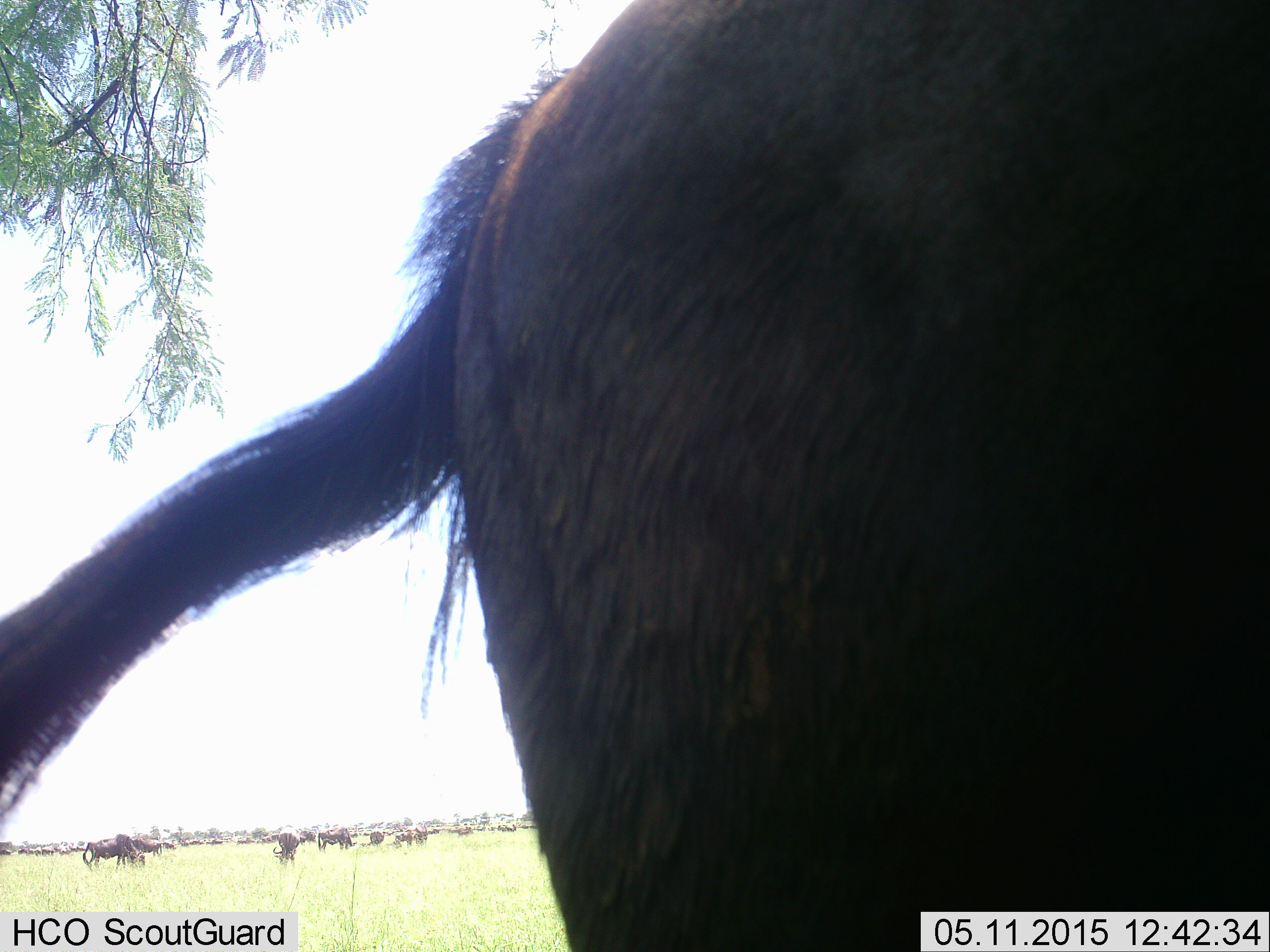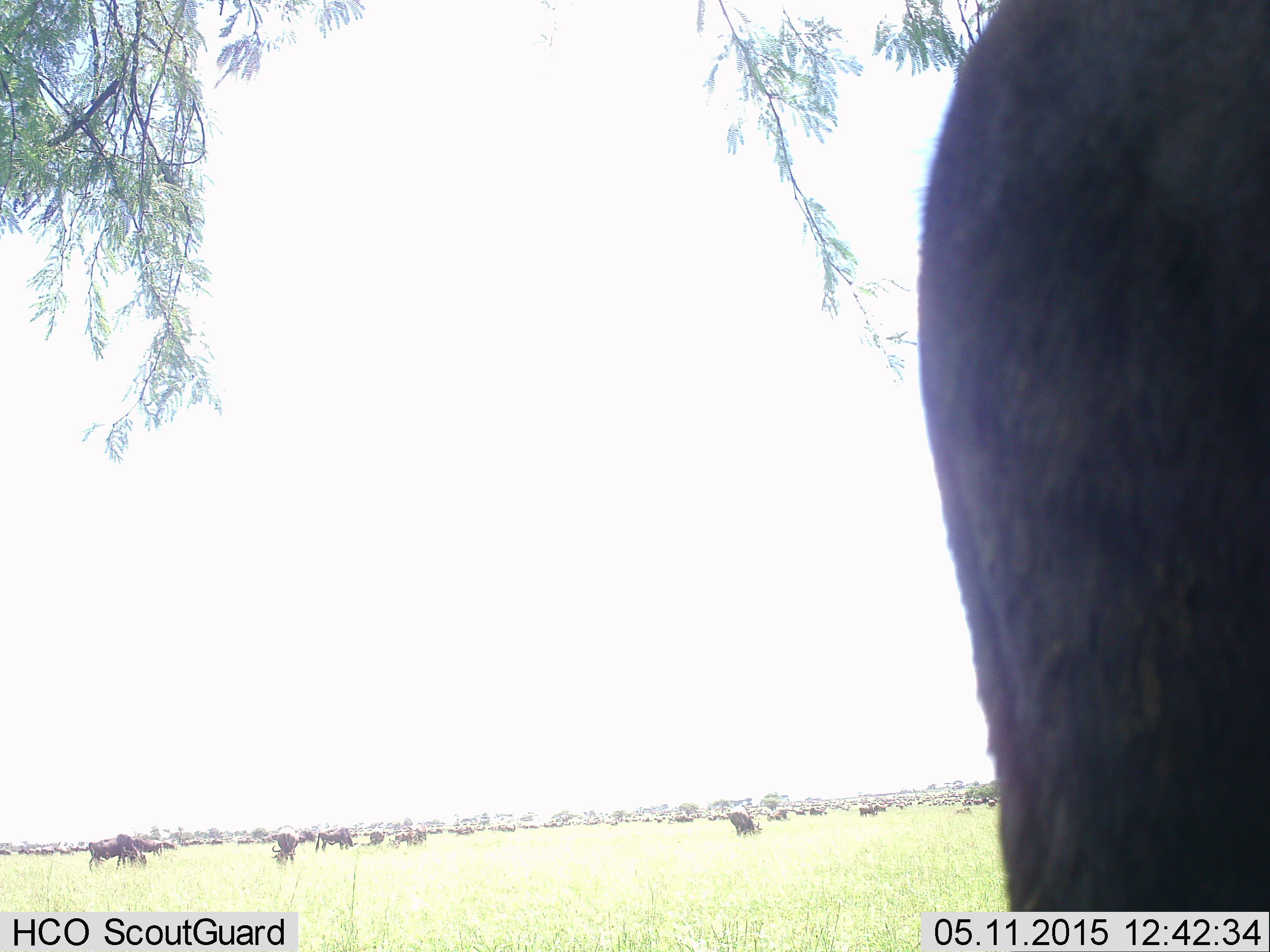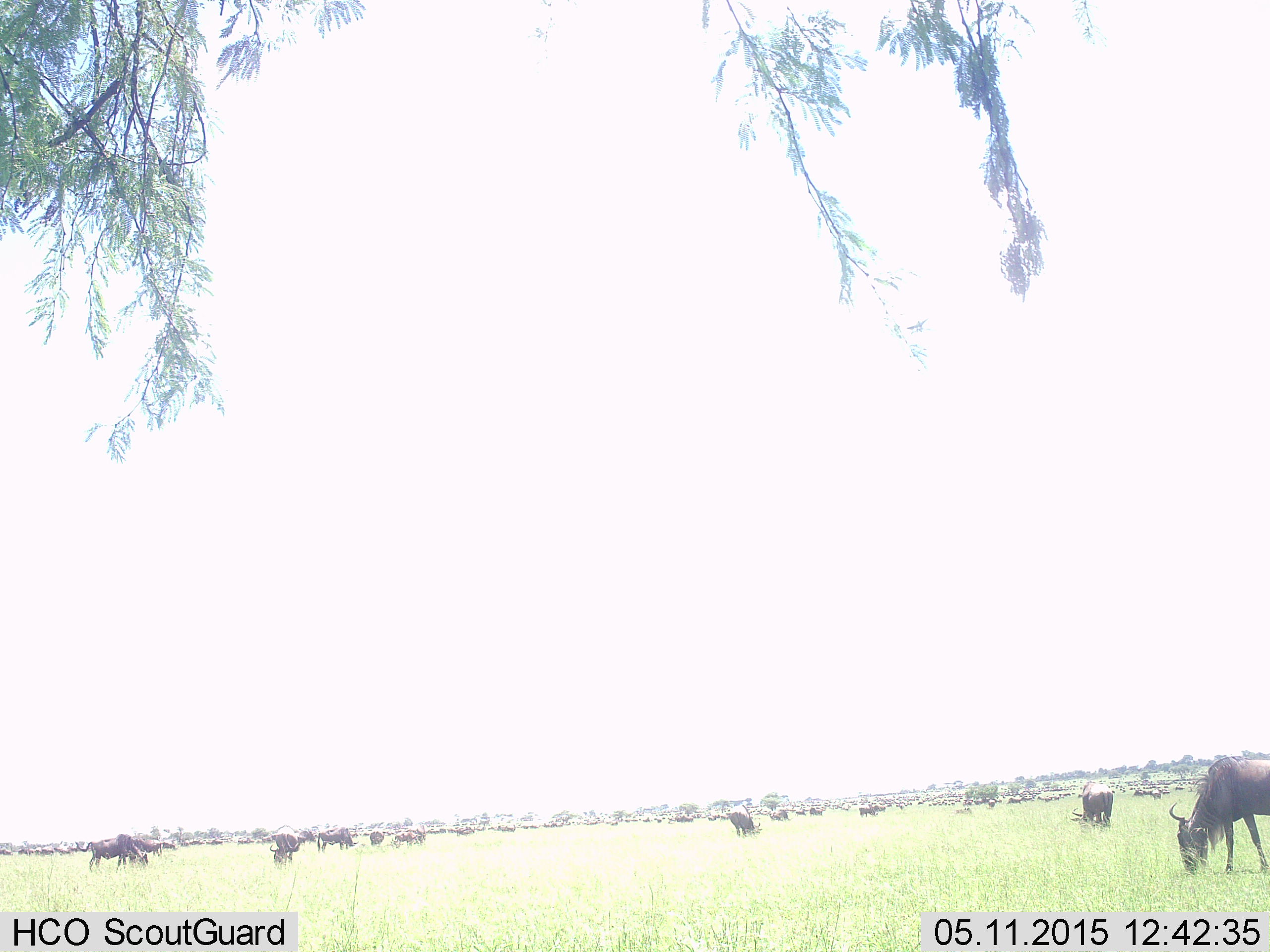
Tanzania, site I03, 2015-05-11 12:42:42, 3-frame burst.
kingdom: Animalia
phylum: Chordata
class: Mammalia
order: Artiodactyla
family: Bovidae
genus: Connochaetes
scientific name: Connochaetes taurinus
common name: blue wildebeest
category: wildebeest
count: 51+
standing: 70%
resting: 10%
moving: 60%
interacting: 10%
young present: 0%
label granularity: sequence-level